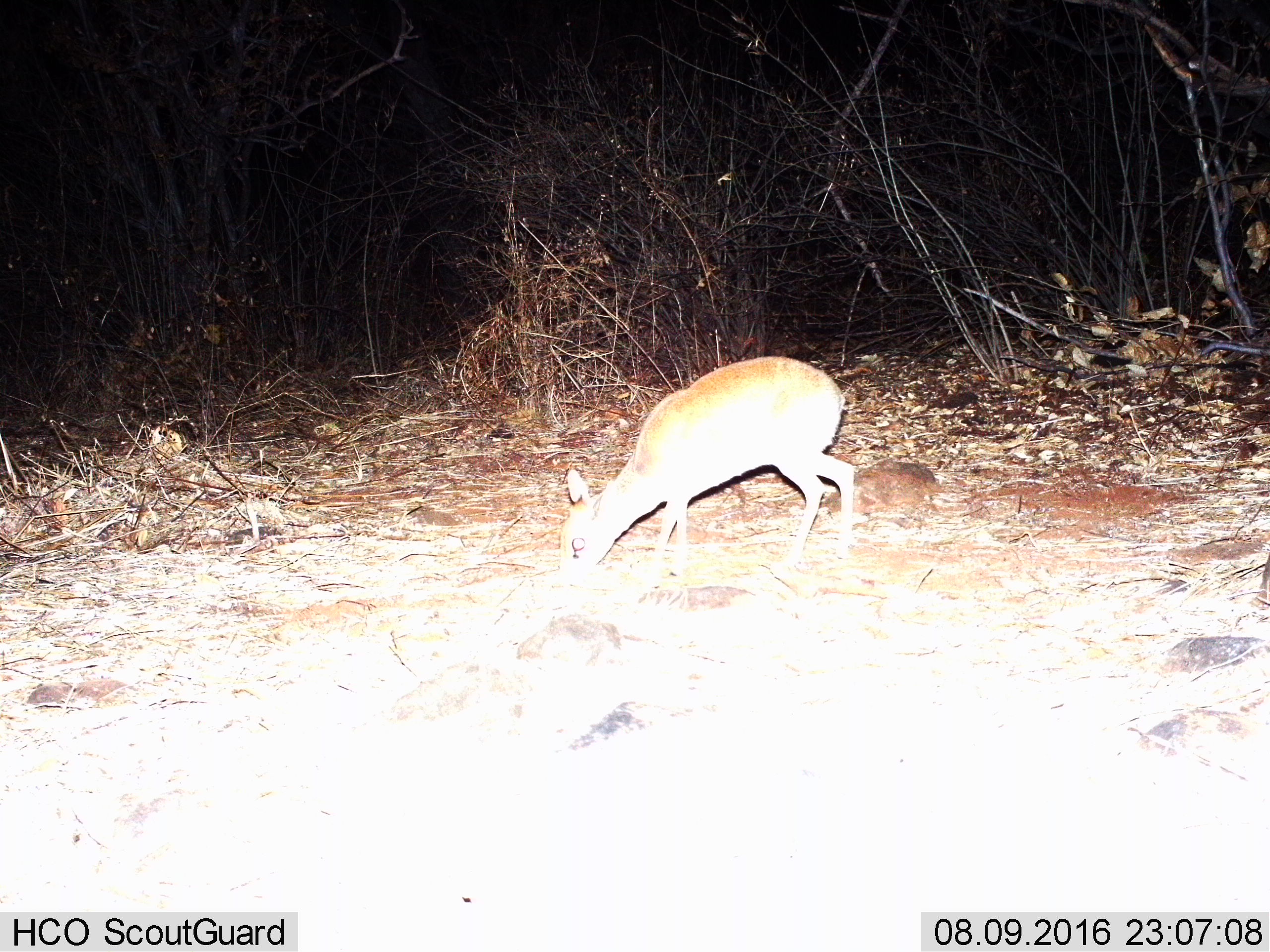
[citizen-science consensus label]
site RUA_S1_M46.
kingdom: Animalia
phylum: Chordata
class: Mammalia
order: Artiodactyla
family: Bovidae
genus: Madoqua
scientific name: Madoqua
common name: dik-dik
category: dikdik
Dikdik (dik-dik) (Madoqua), count 1. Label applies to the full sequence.